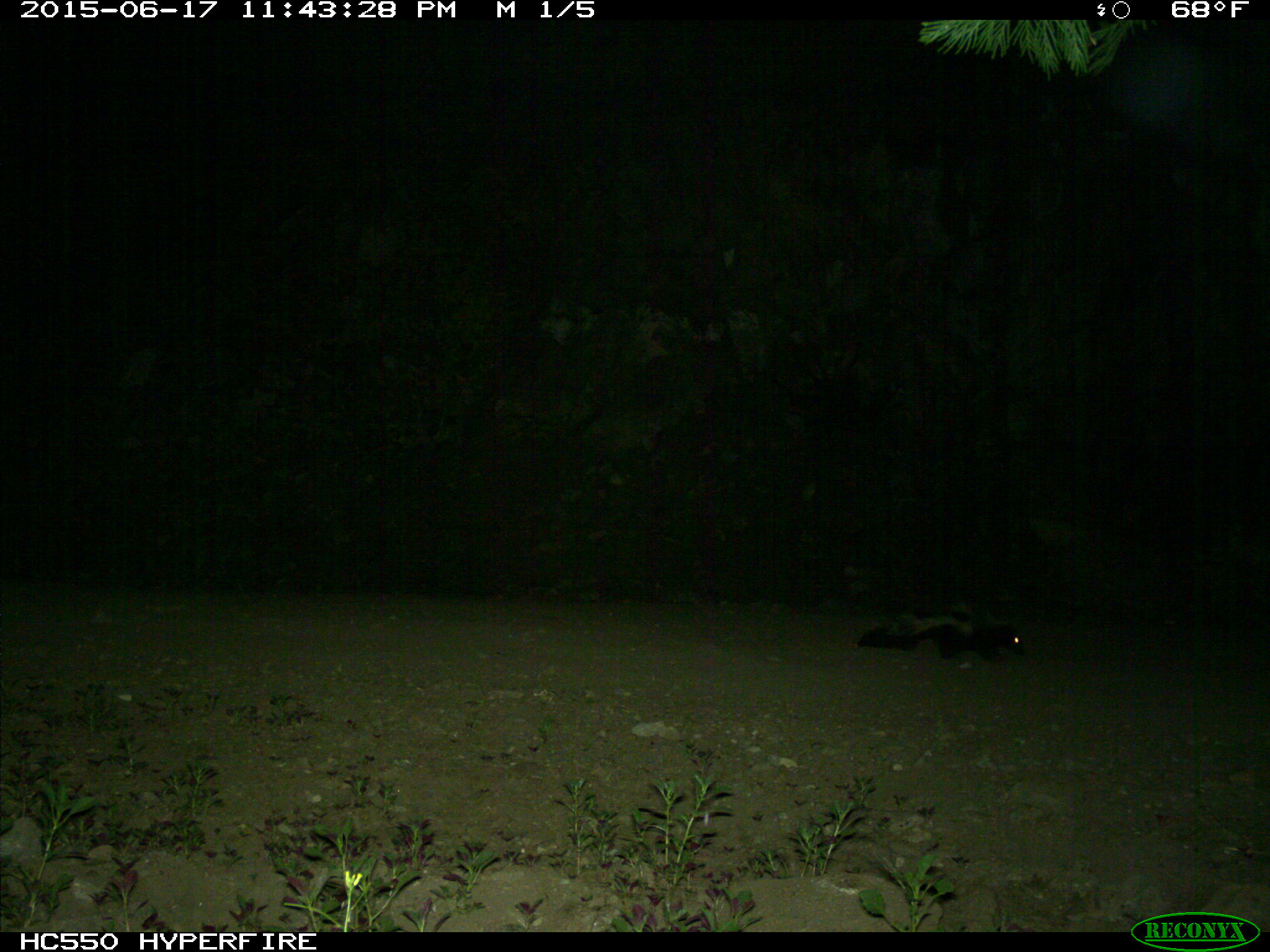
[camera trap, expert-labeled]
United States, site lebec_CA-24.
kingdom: Animalia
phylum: Chordata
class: Mammalia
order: Carnivora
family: Mephitidae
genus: Mephitis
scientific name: Mephitis mephitis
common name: striped skunk